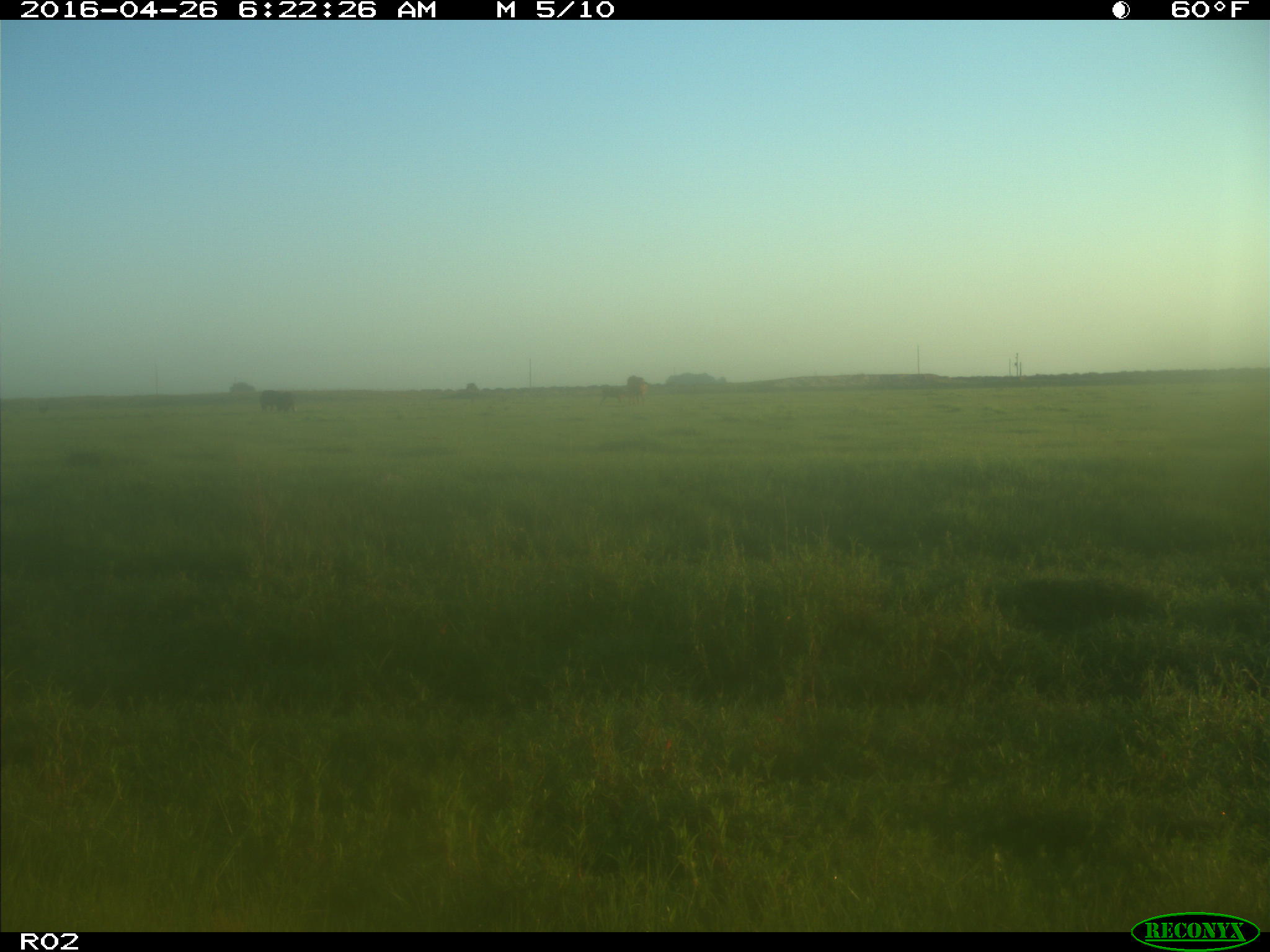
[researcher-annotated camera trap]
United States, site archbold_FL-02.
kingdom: Animalia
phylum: Chordata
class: Mammalia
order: Artiodactyla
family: Bovidae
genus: Bos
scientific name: Bos taurus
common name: domestic cow